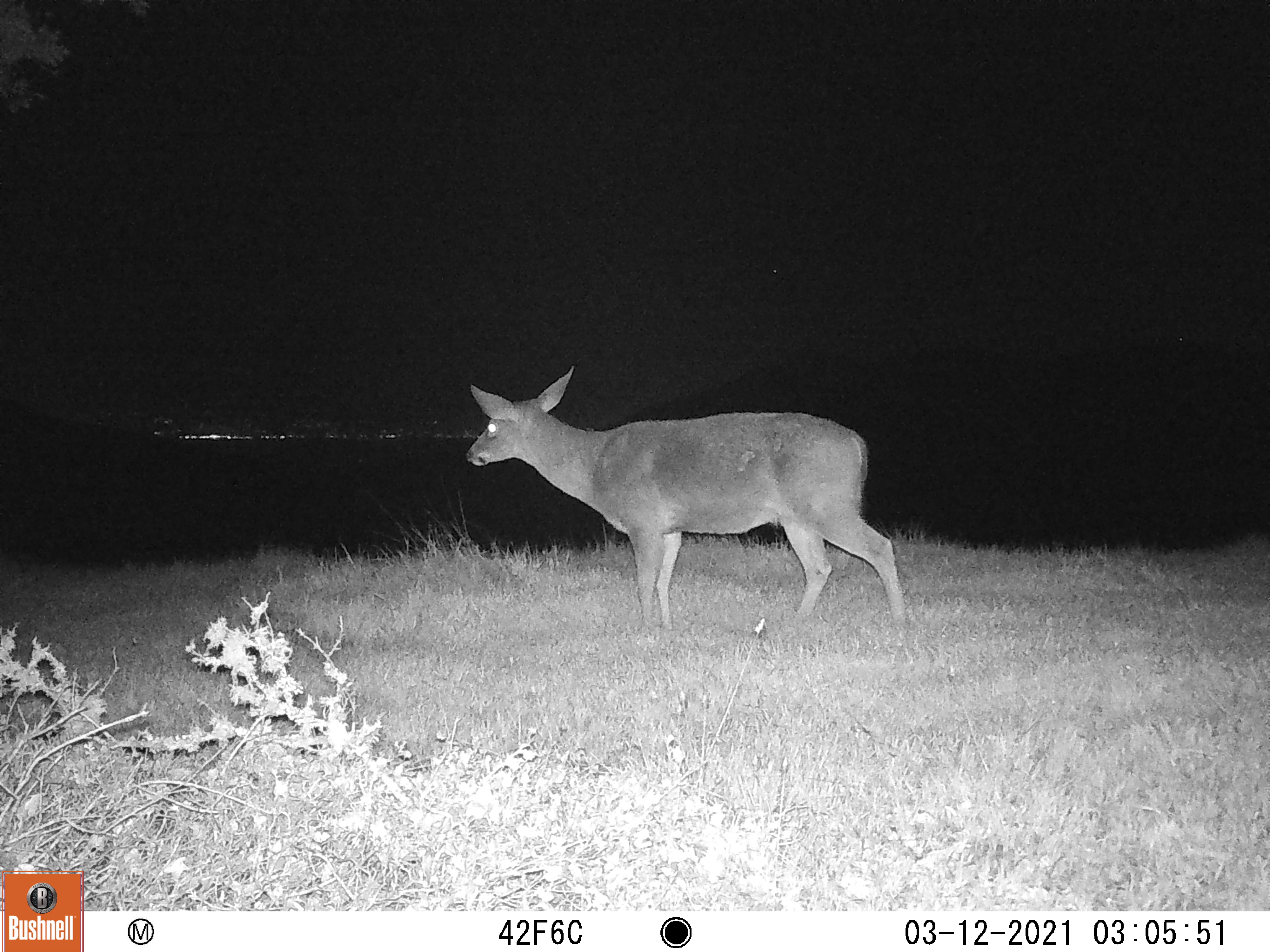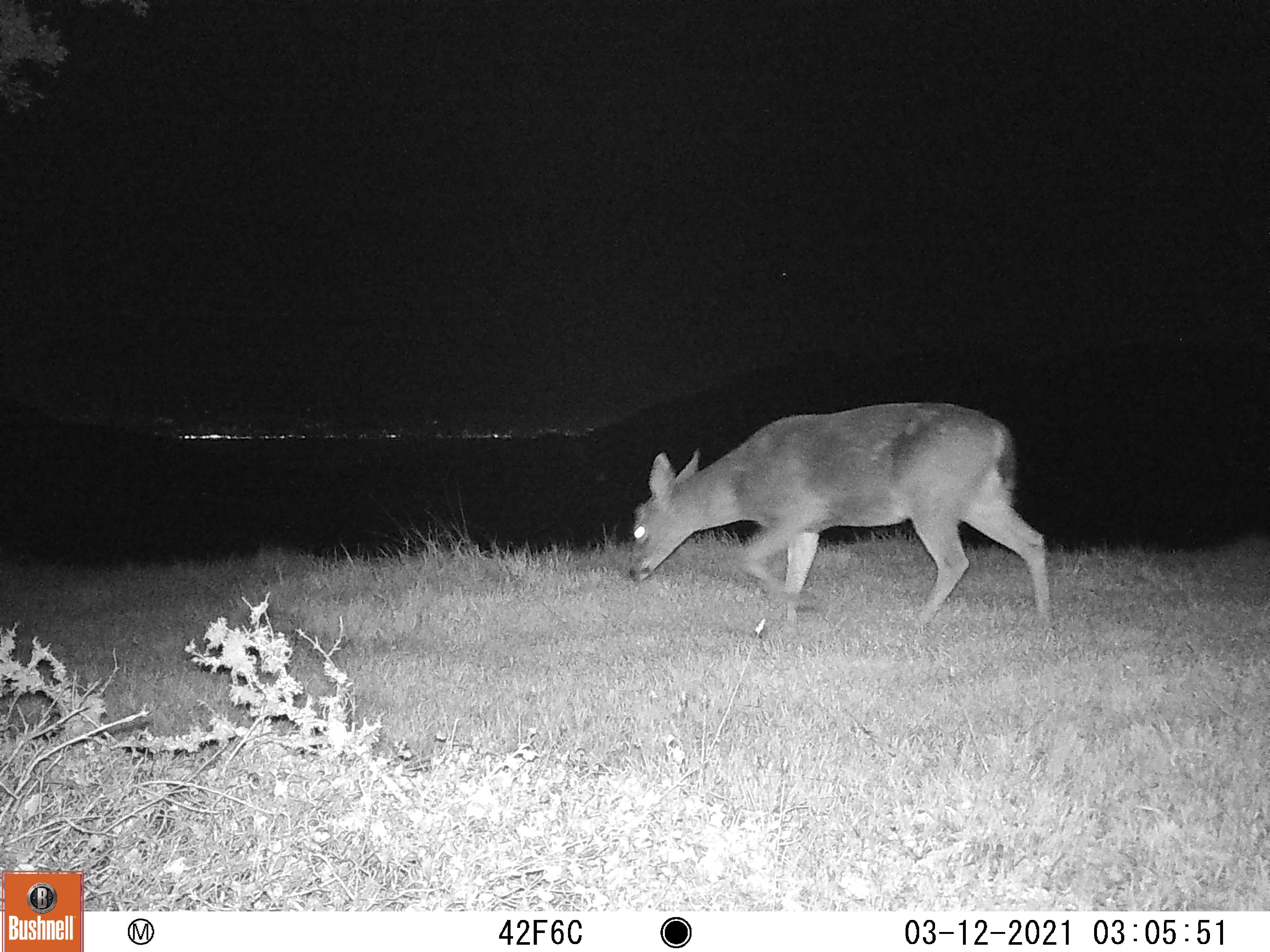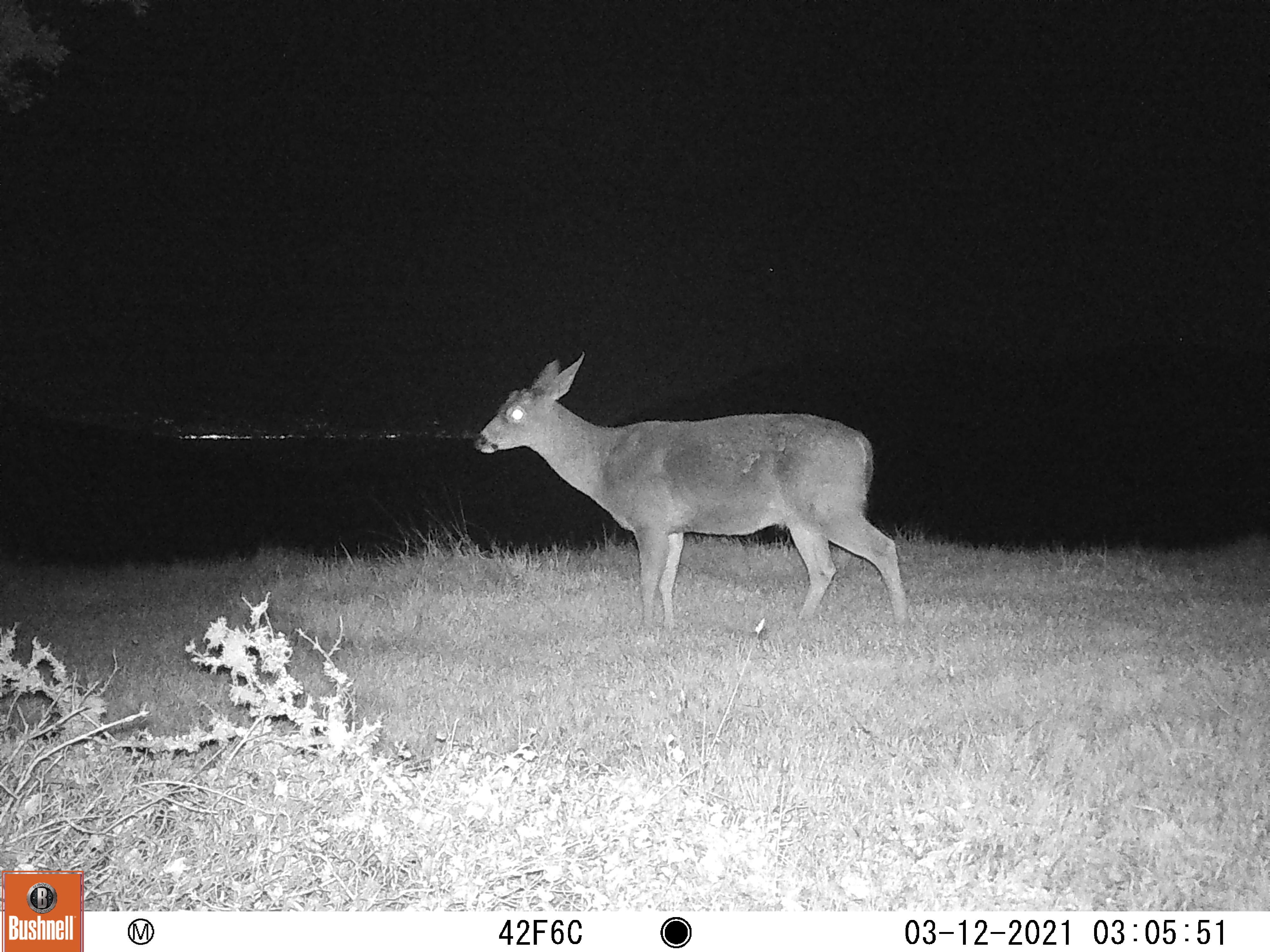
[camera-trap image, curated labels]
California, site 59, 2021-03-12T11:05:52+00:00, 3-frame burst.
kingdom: Animalia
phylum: Chordata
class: Mammalia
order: Artiodactyla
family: Cervidae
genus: Odocoileus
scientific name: Odocoileus hemionus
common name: mule deer